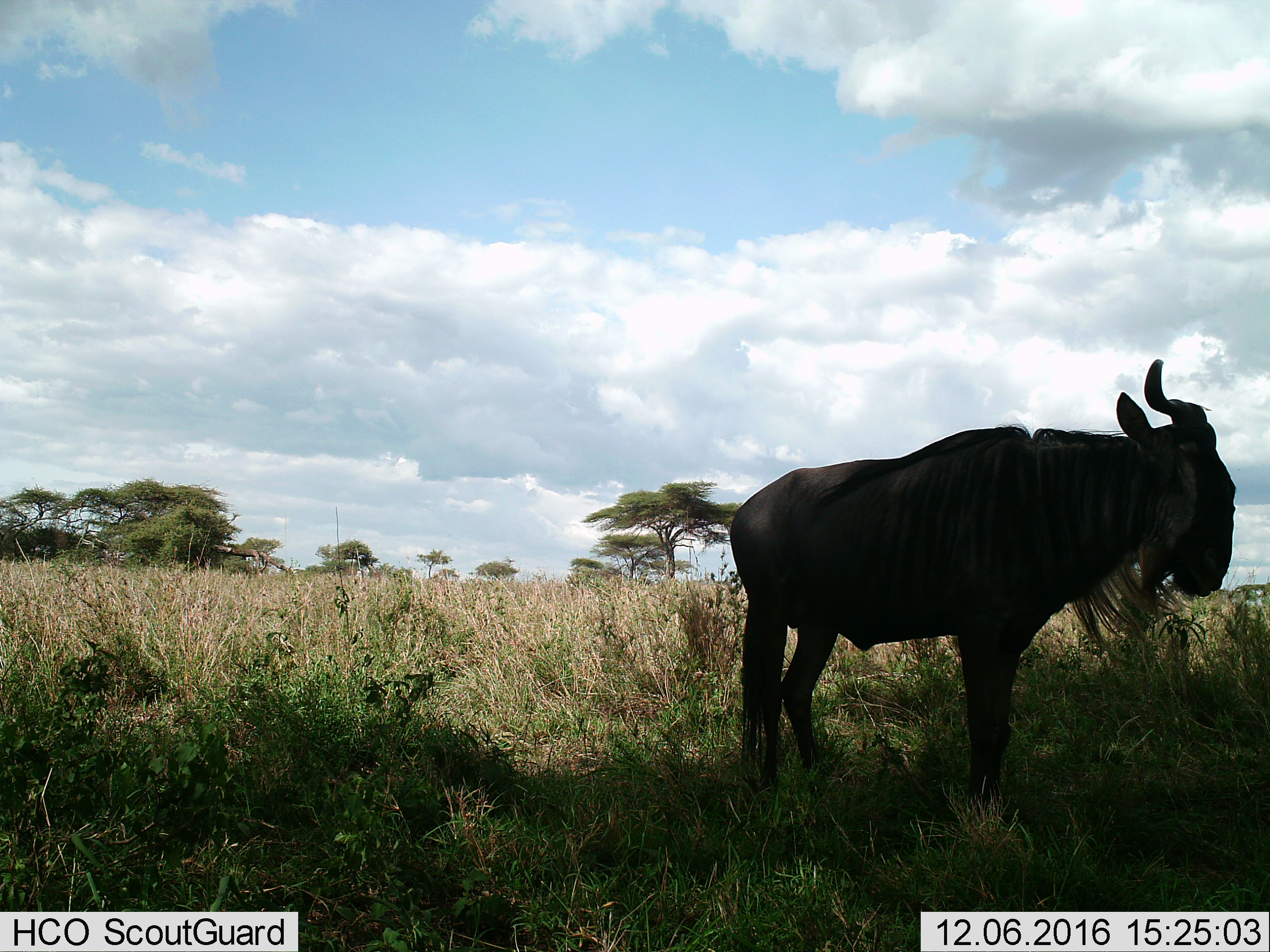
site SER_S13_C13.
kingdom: Animalia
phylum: Chordata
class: Mammalia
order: Artiodactyla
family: Bovidae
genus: Connochaetes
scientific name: Connochaetes taurinus taurinus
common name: blue wildebeest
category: wildebeestblue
Wildebeestblue (blue wildebeest) (Connochaetes taurinus taurinus), count 1. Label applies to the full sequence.